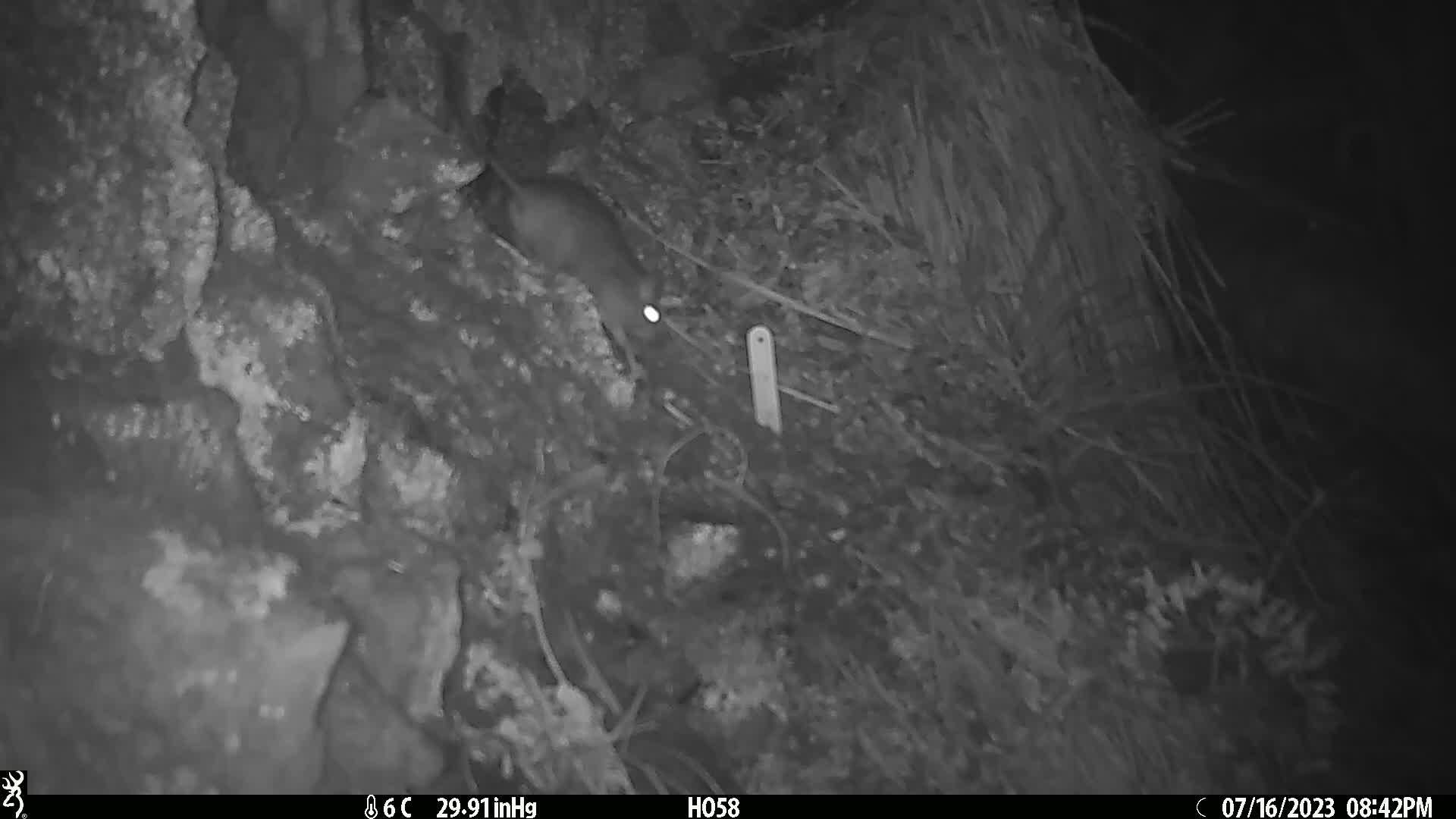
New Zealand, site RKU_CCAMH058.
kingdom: Animalia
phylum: Chordata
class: Mammalia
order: Rodentia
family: Muridae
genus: Rattus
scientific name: Rattus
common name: rat